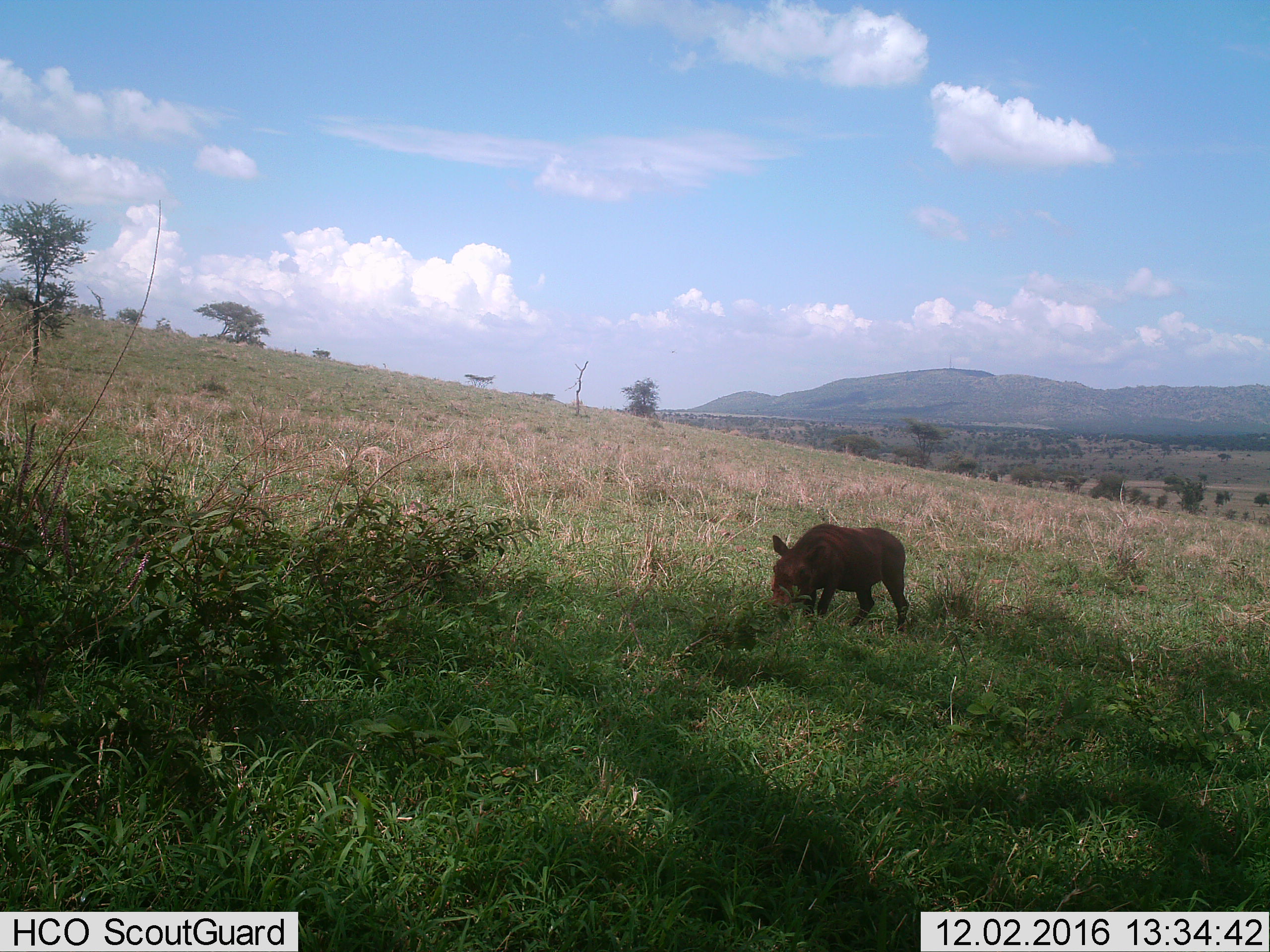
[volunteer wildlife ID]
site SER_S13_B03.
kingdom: Animalia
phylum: Chordata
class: Mammalia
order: Artiodactyla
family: Suidae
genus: Phacochoerus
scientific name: Phacochoerus africanus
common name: warthog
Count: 1.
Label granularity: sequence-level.